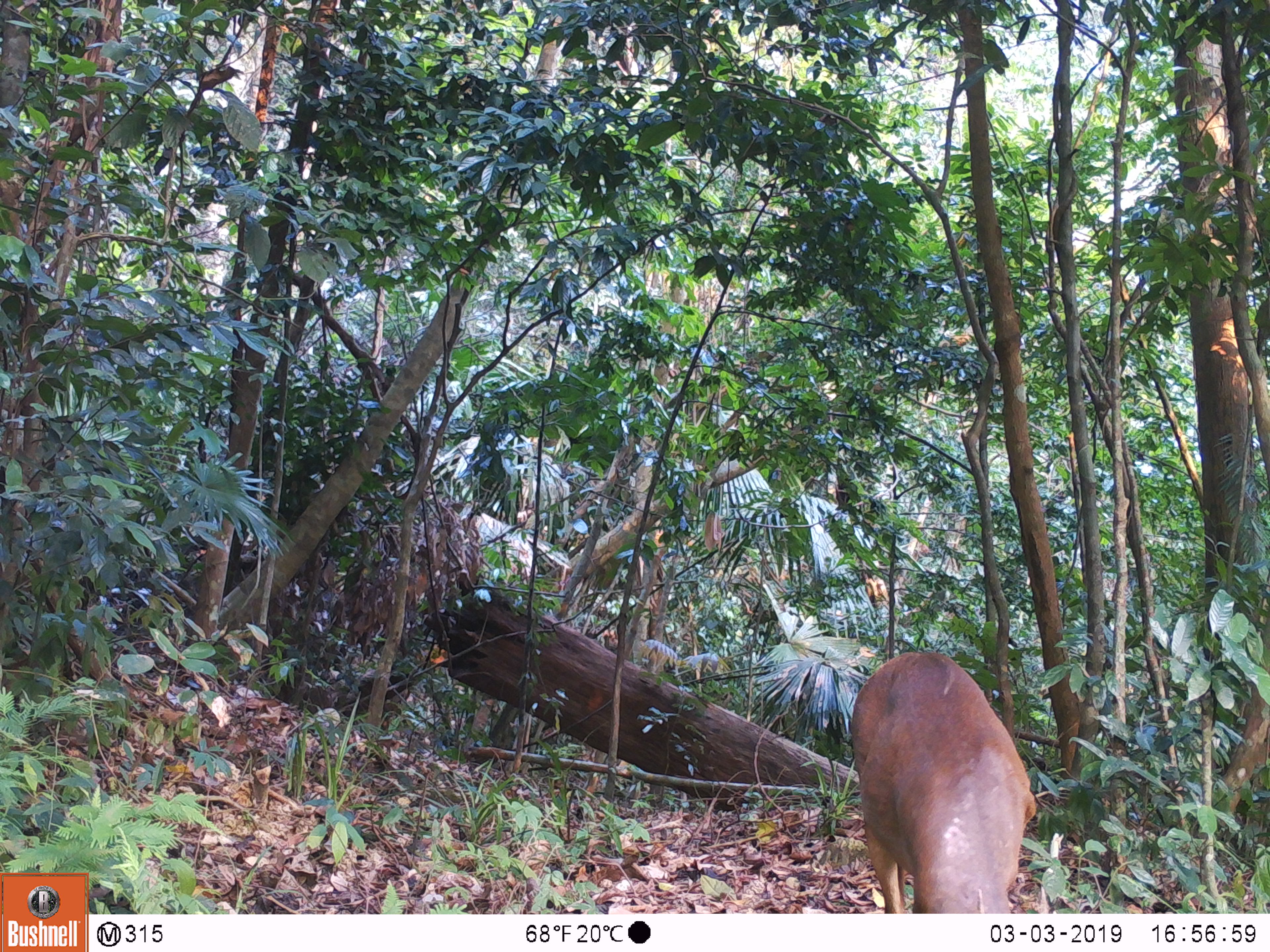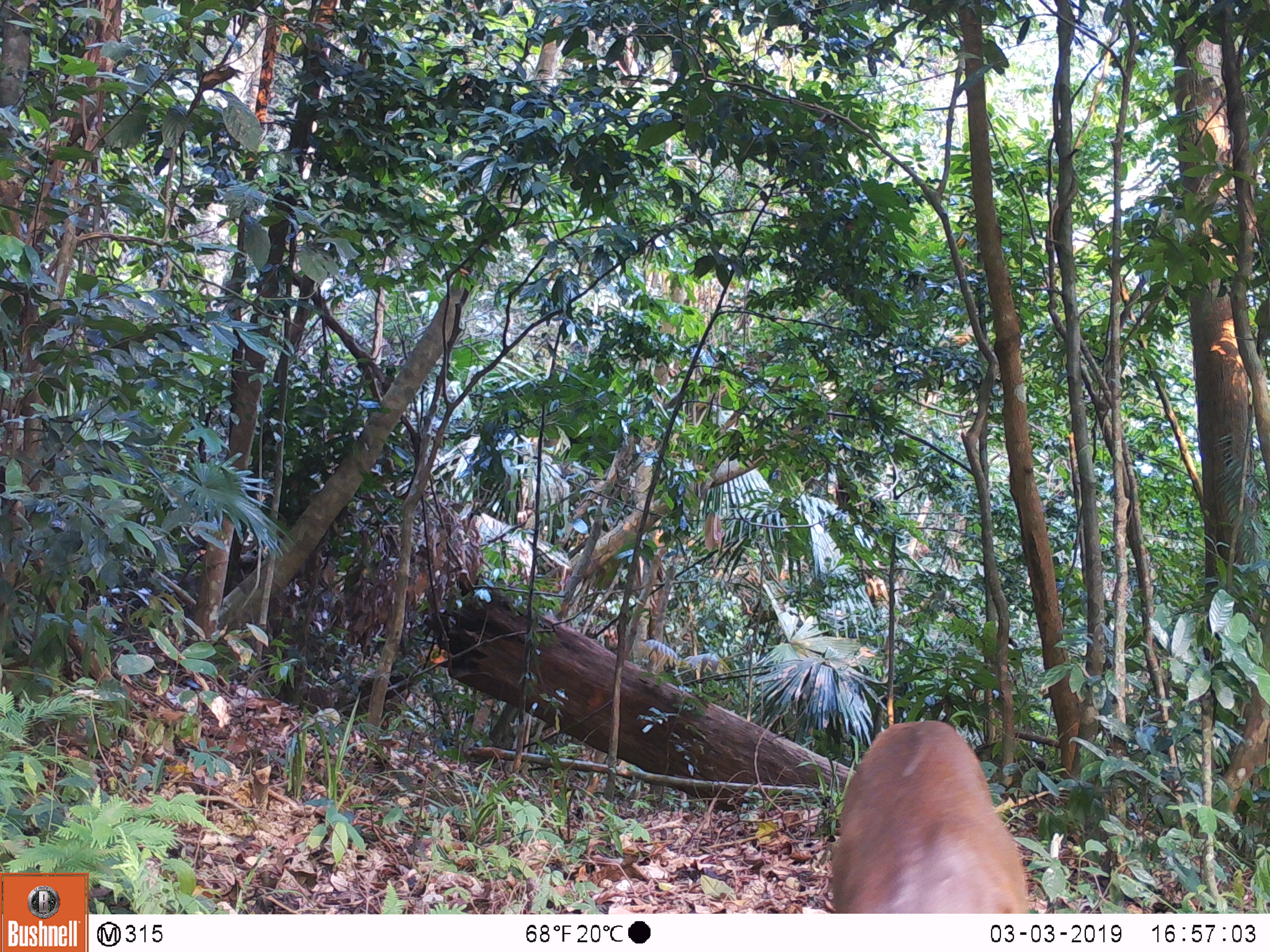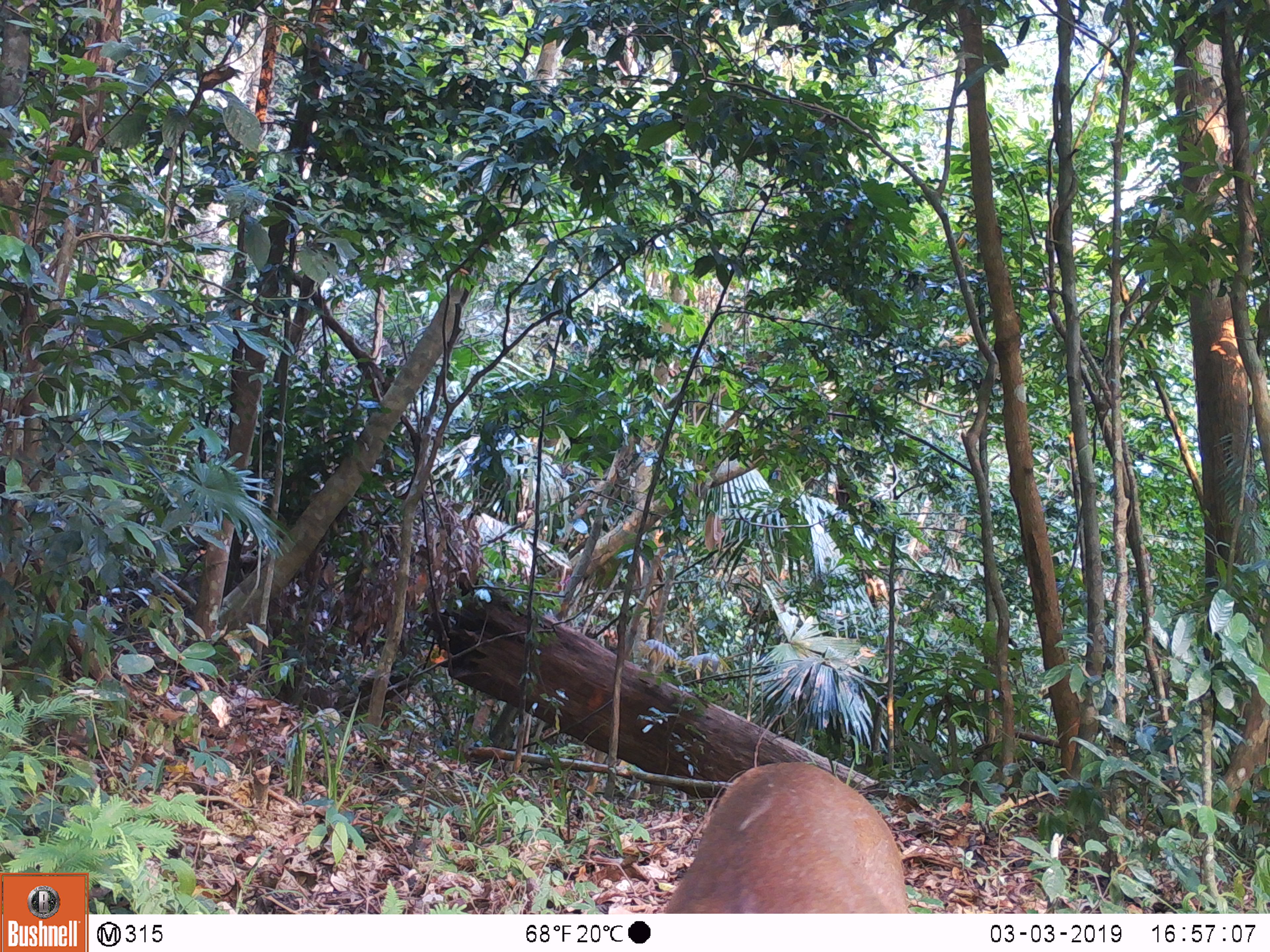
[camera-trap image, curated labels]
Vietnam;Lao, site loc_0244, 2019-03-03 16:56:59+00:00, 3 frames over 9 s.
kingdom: Animalia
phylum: Chordata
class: Mammalia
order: Artiodactyla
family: Cervidae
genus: Muntiacus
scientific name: Muntiacus vuquangensis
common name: large-antlered muntjac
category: large antlered muntjac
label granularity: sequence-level